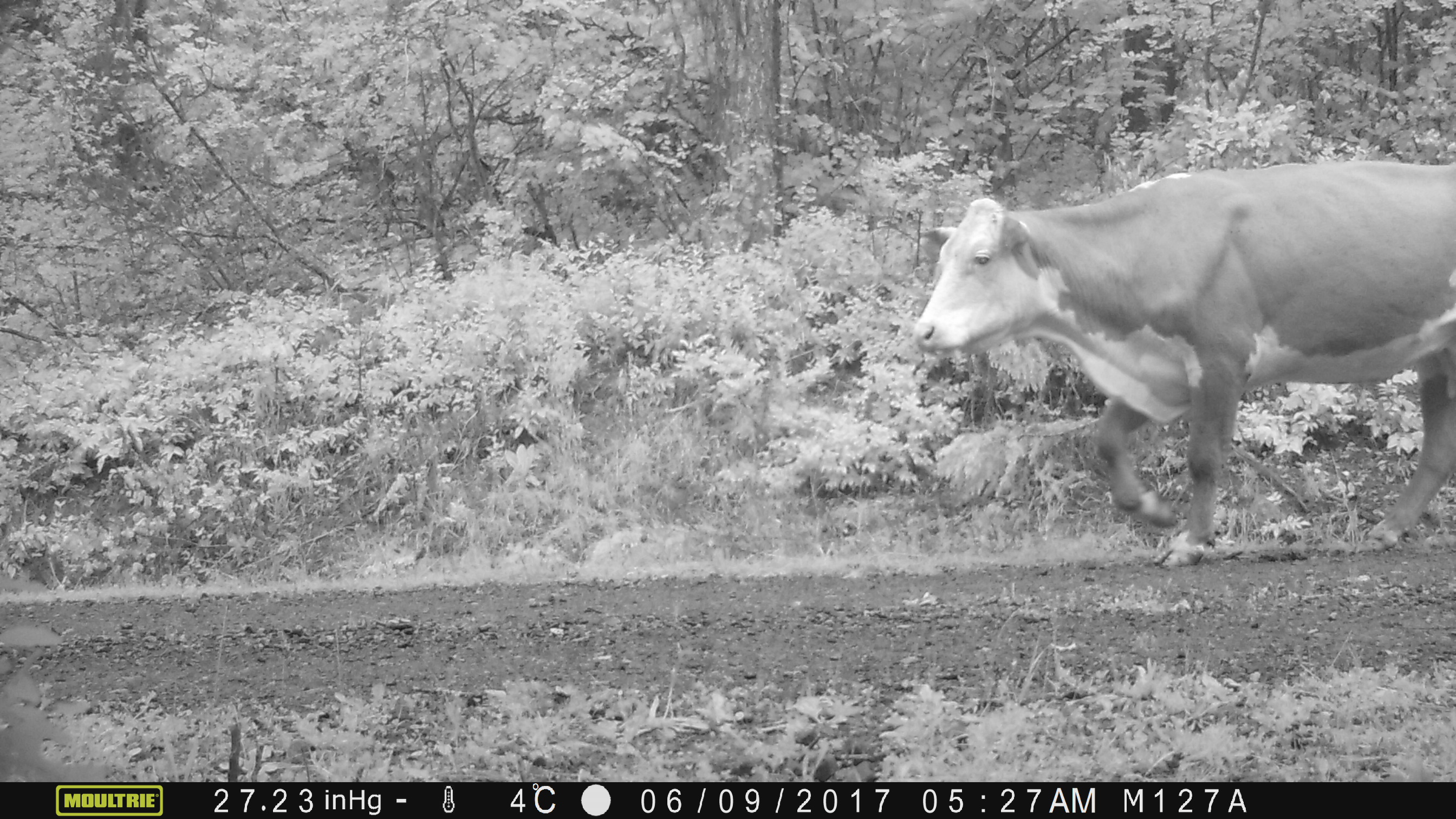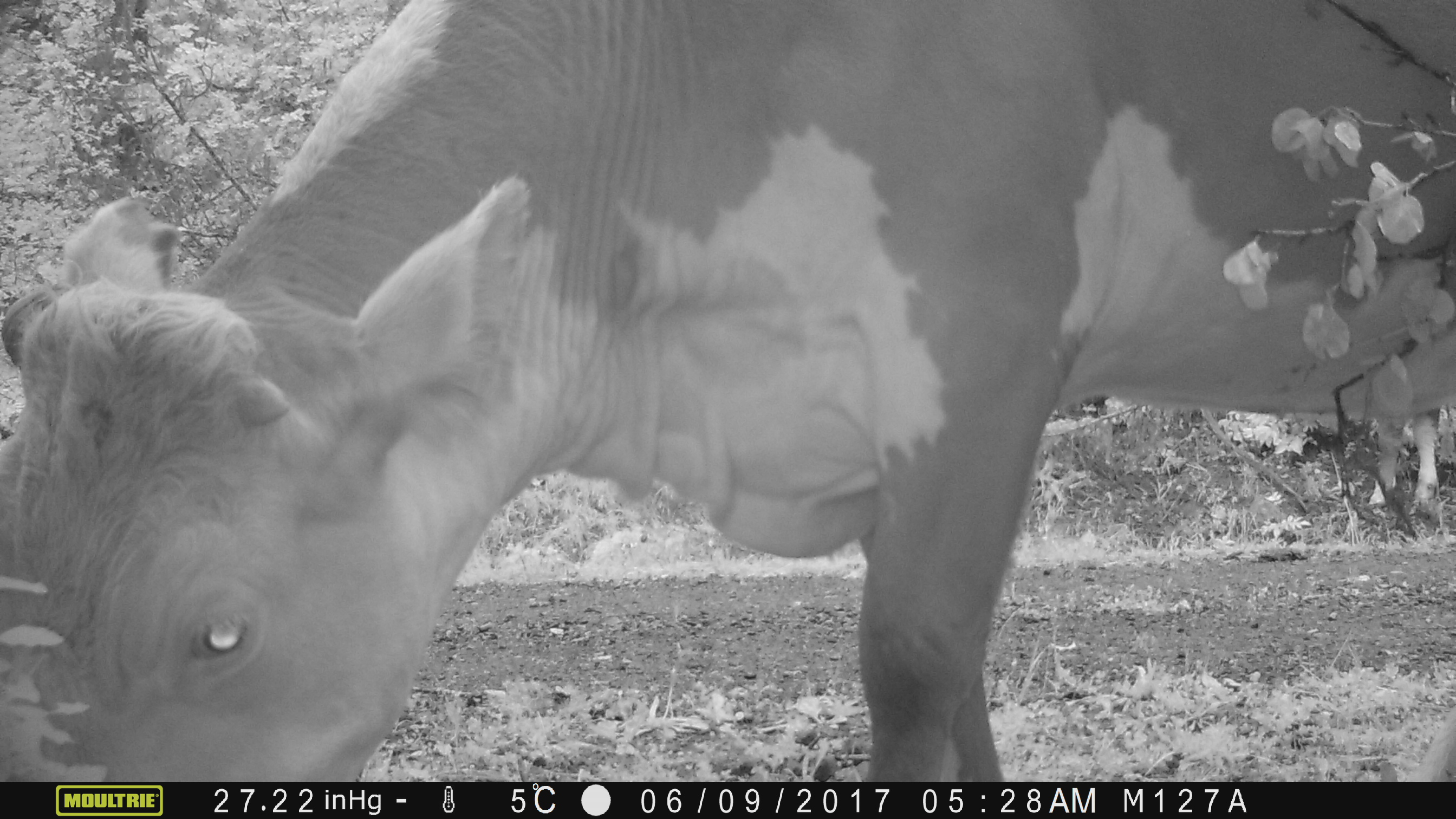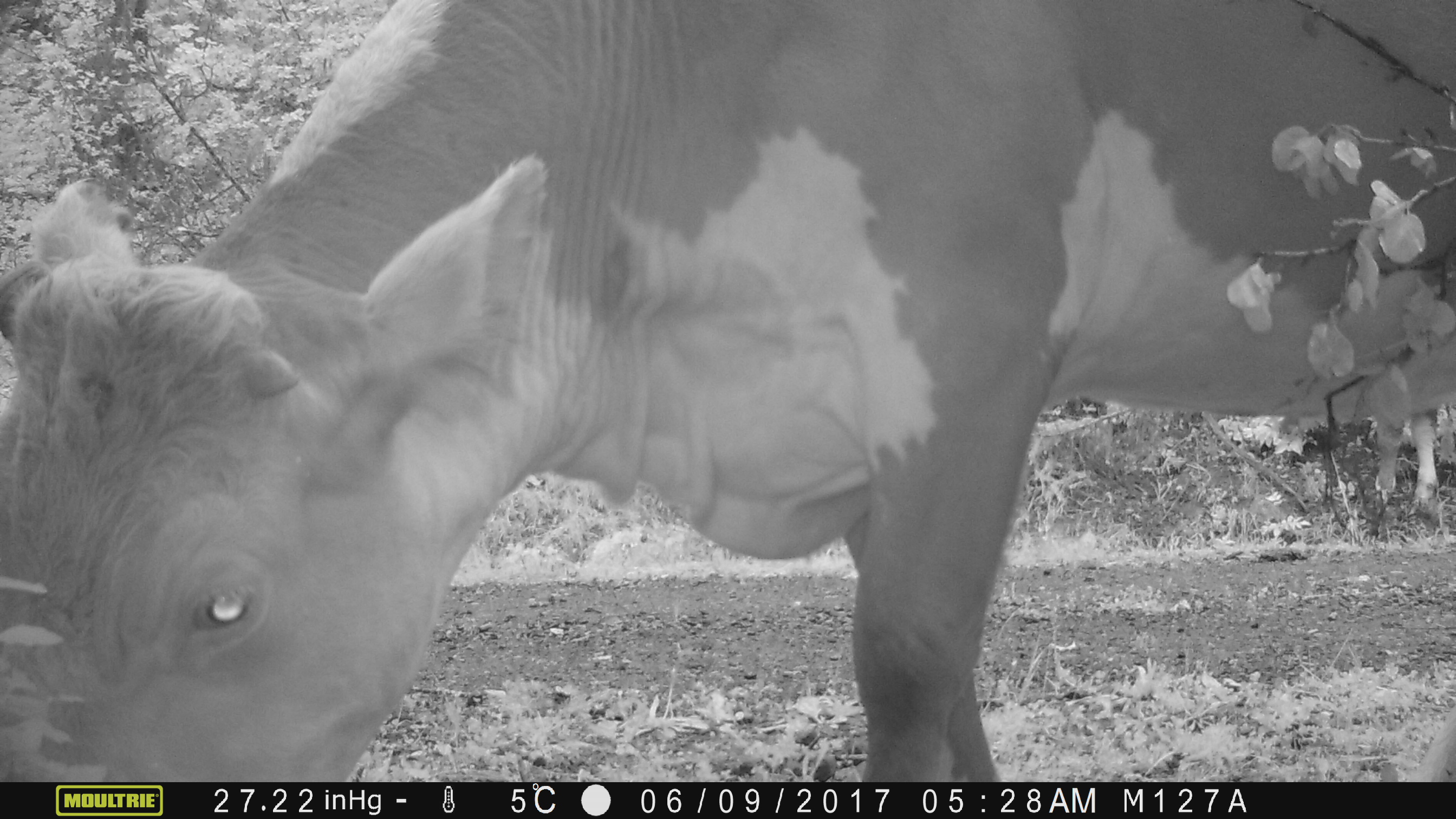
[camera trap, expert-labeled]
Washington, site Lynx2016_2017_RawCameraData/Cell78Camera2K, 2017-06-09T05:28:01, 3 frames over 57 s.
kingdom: Animalia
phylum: Chordata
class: Mammalia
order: Artiodactyla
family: Bovidae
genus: Bos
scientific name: Bos taurus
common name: domestic cattle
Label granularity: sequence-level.